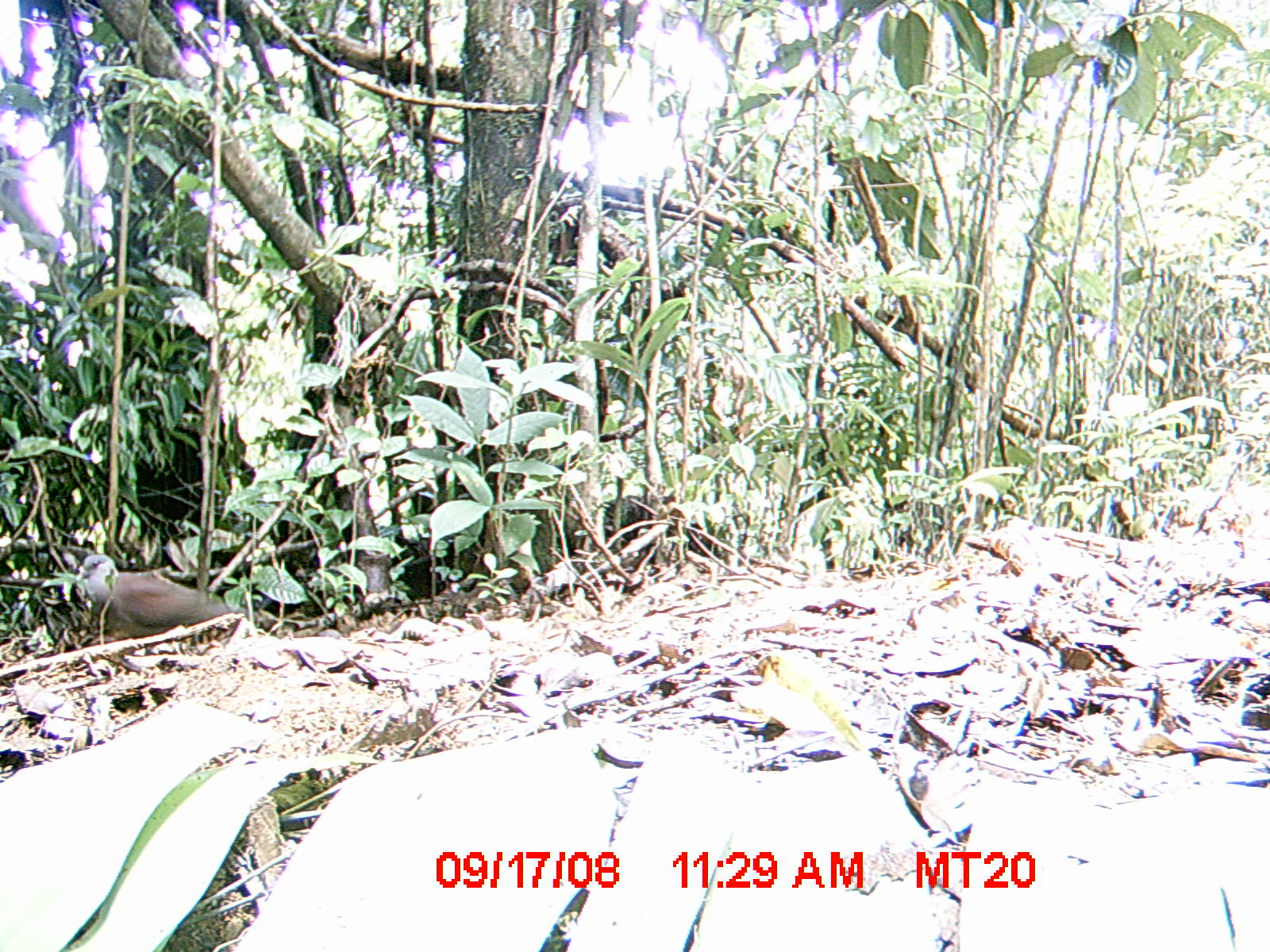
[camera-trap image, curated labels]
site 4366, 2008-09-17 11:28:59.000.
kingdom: Animalia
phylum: Chordata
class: Aves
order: Columbiformes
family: Columbidae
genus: Streptopelia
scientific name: Streptopelia picturata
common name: madagascar turtle-dove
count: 2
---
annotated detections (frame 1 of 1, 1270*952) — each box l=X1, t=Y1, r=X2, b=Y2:
streptopelia picturata: l=75, t=553, r=248, b=638